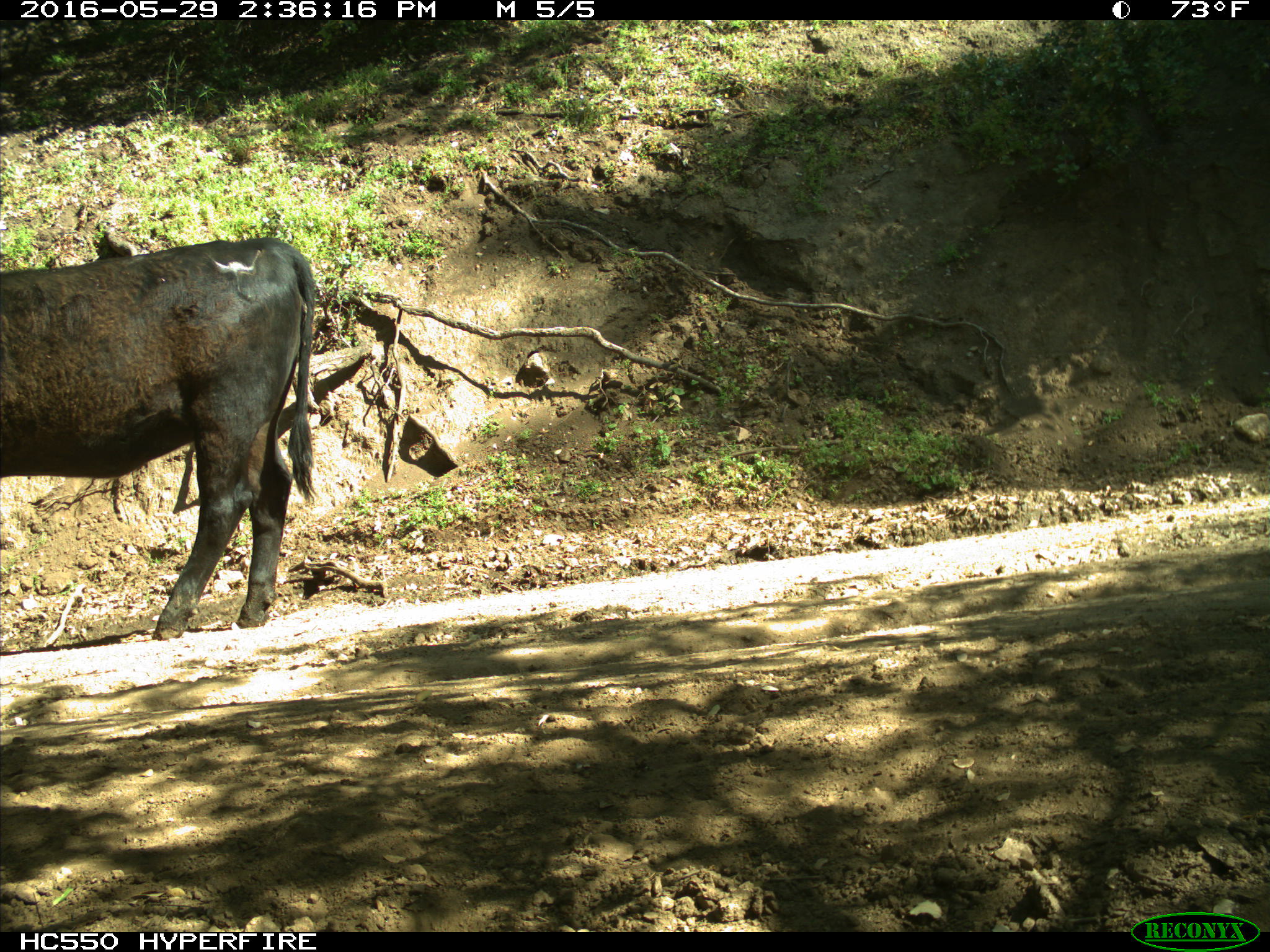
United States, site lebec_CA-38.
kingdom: Animalia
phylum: Chordata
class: Mammalia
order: Artiodactyla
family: Bovidae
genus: Bos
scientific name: Bos taurus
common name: domestic cow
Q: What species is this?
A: Bos taurus (domestic cow).